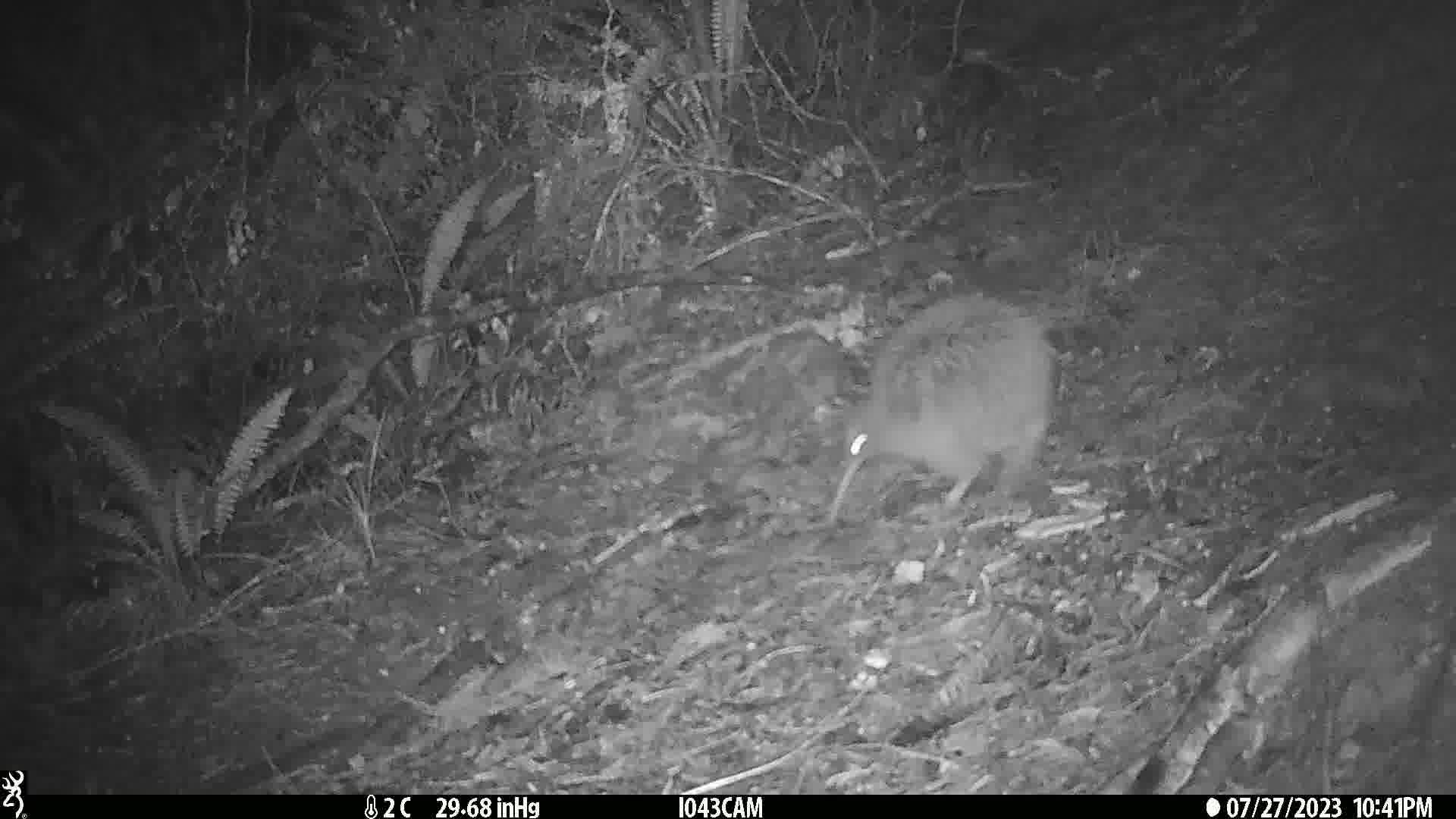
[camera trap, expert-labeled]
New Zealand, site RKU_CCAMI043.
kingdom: Animalia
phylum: Chordata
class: Aves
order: Apterygiformes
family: Apterygidae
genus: Apteryx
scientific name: Apteryx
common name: kiwi